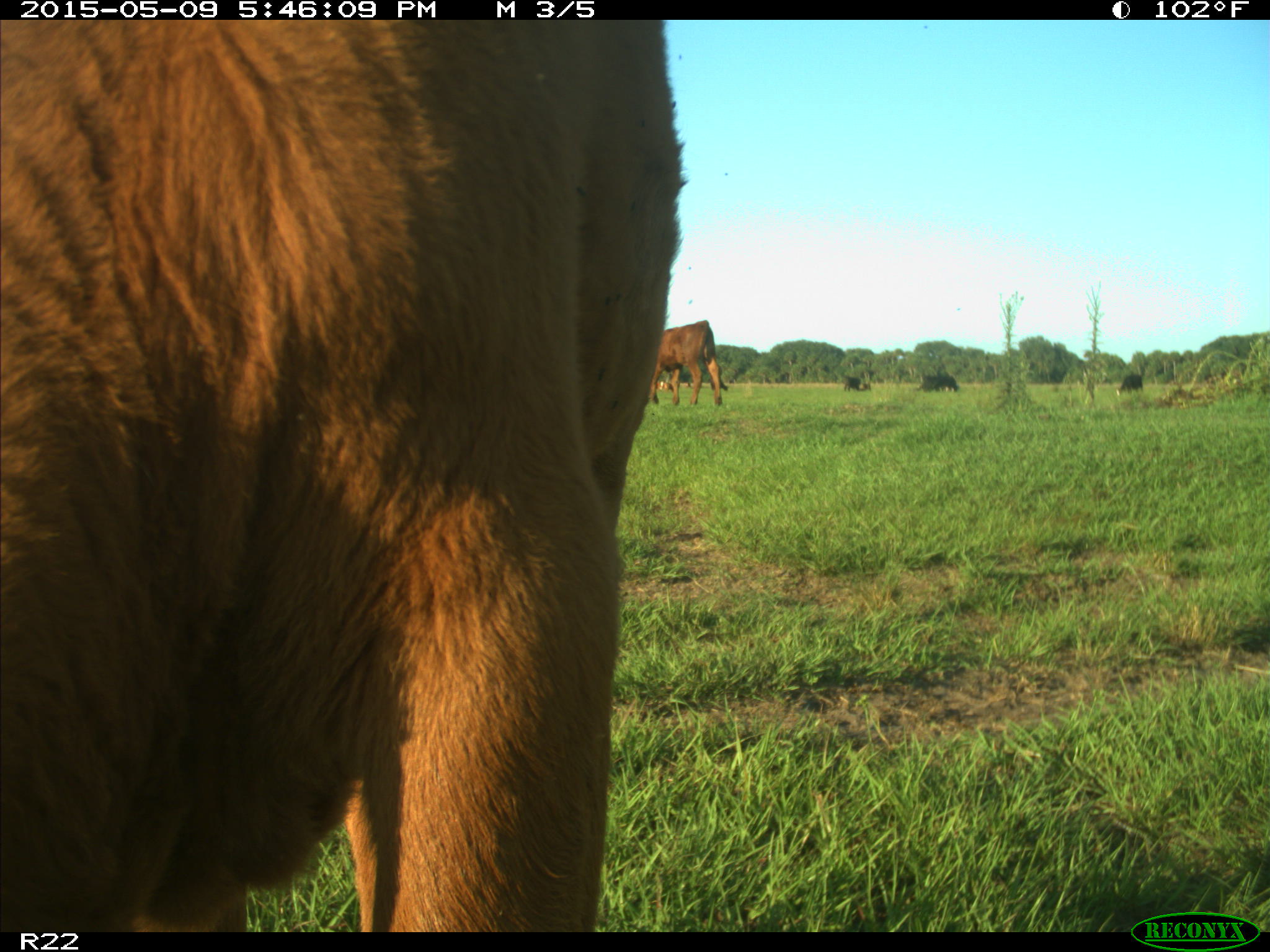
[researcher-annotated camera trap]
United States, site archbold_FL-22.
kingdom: Animalia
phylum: Chordata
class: Mammalia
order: Artiodactyla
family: Bovidae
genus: Bos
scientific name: Bos taurus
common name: domestic cow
Bos taurus (domestic cow).